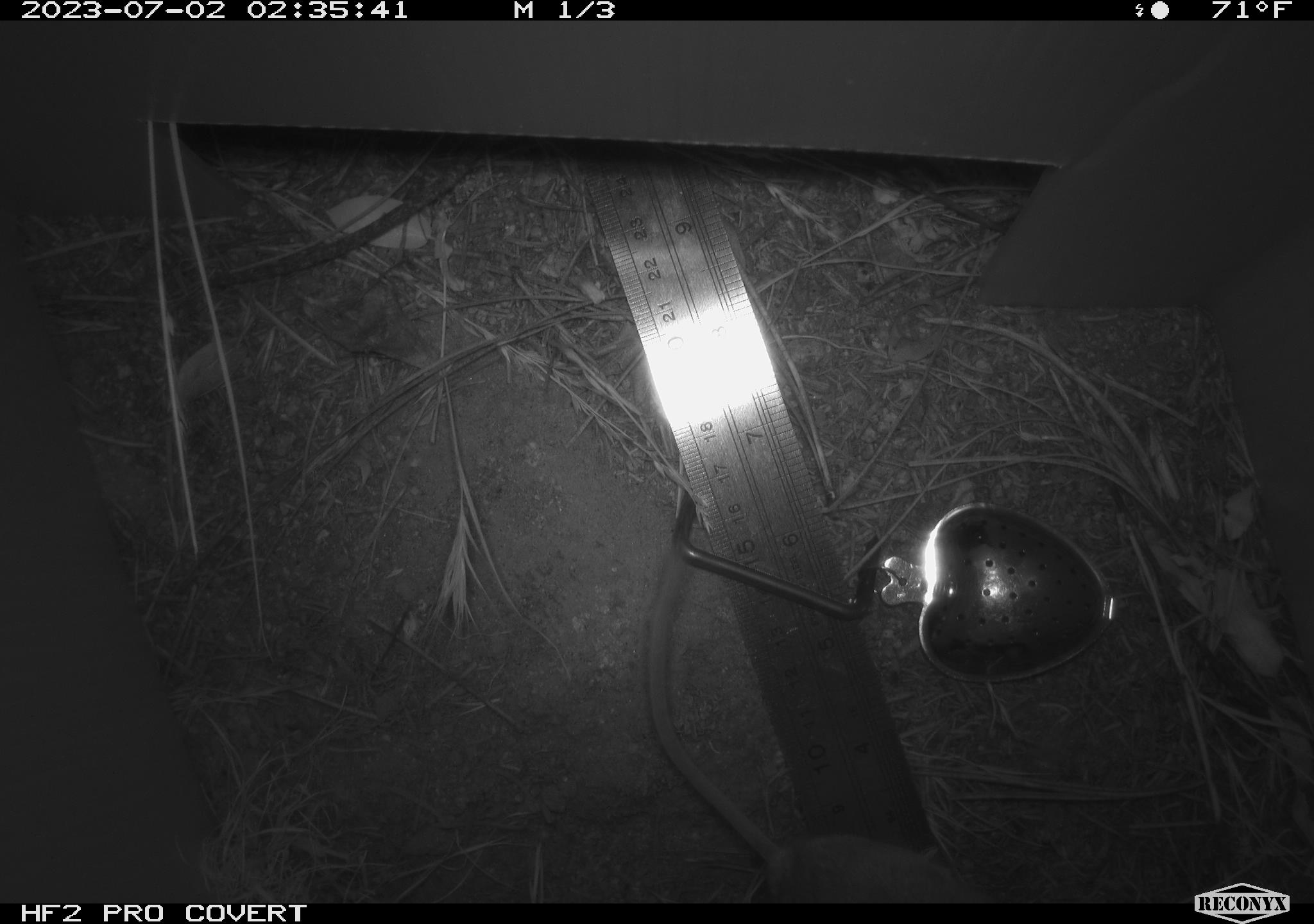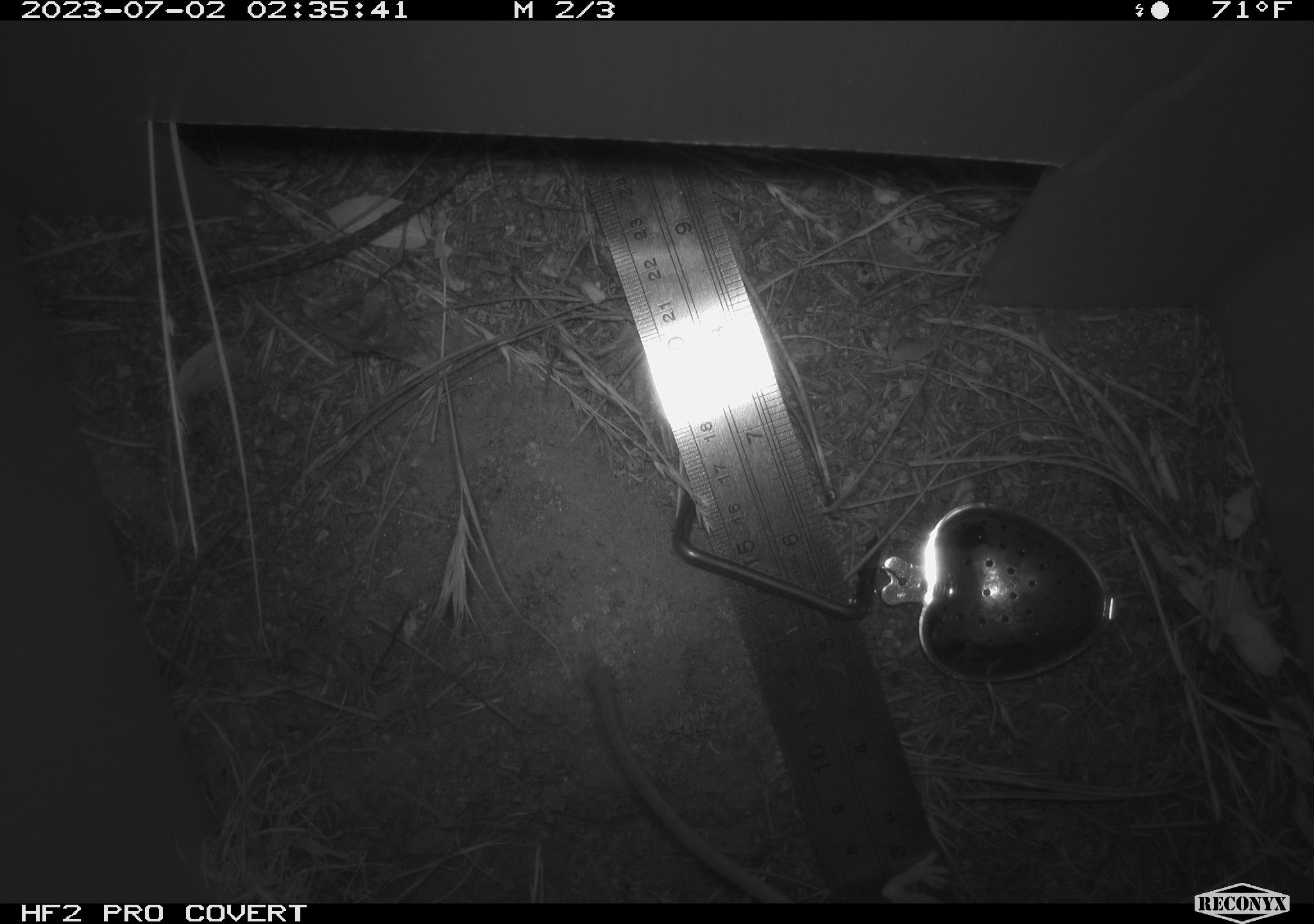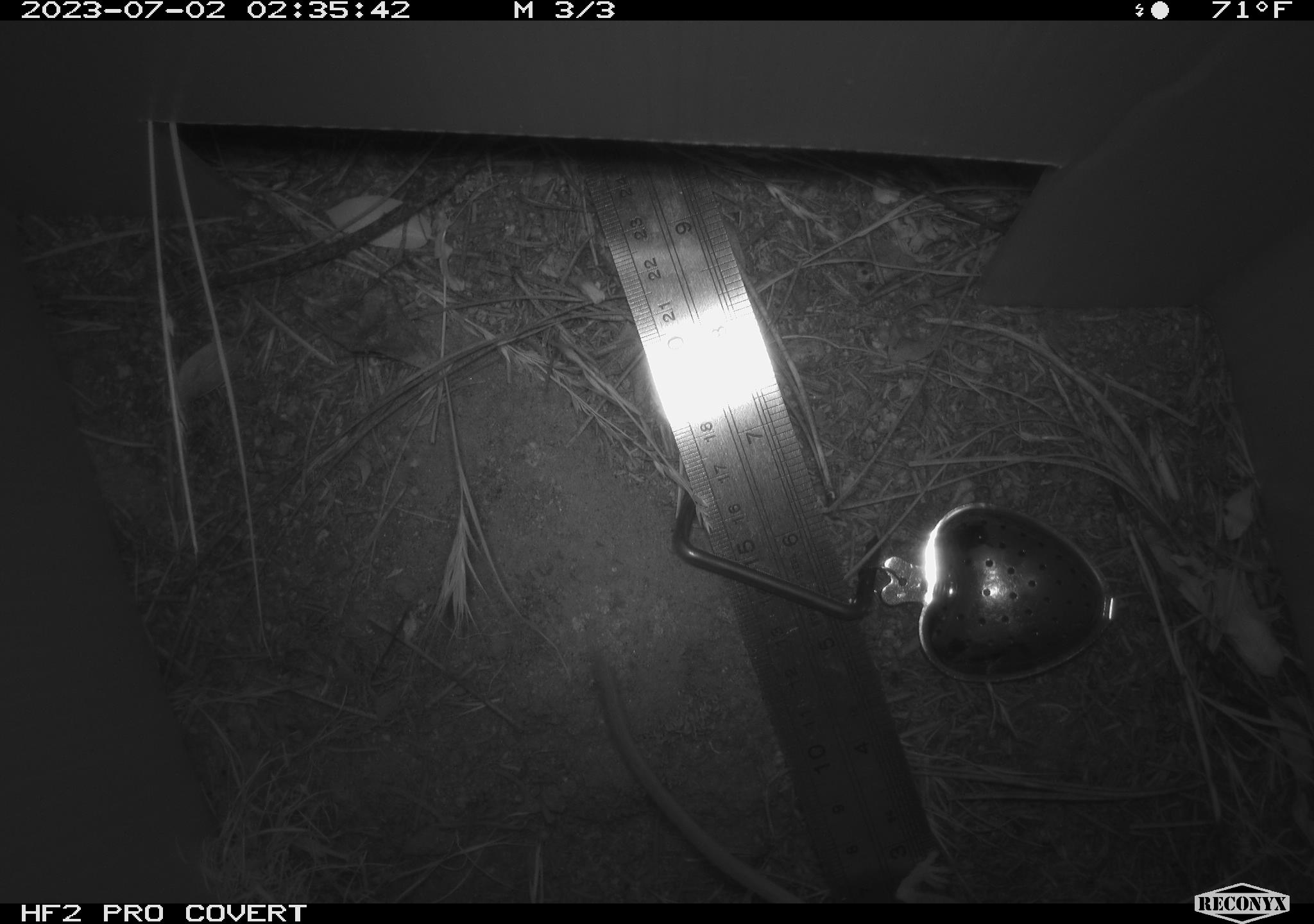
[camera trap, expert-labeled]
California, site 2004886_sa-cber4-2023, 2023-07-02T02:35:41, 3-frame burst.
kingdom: Animalia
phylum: Chordata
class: Mammalia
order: Rodentia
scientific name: Rodentia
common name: mouse species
Mouse species (Rodentia).